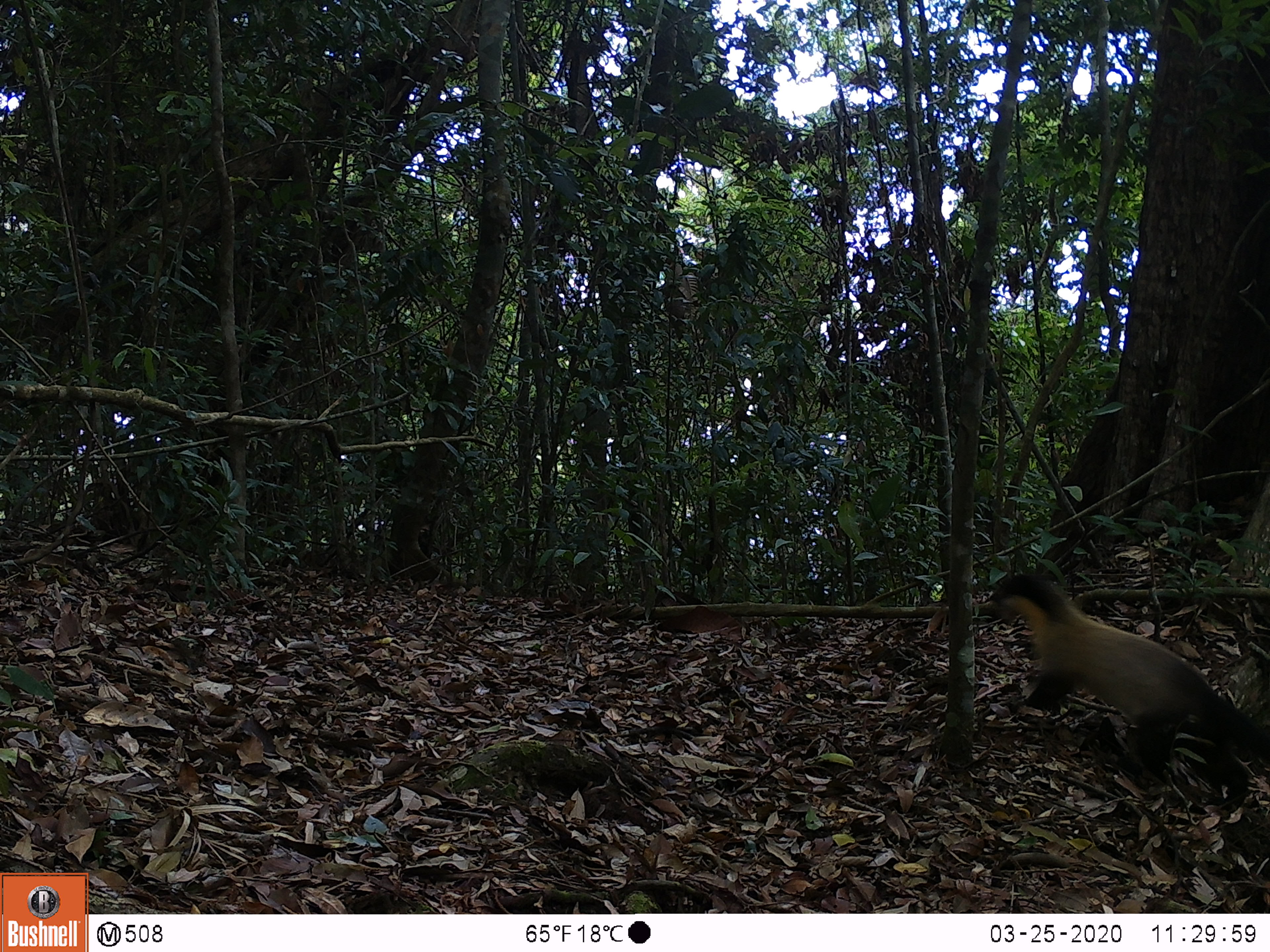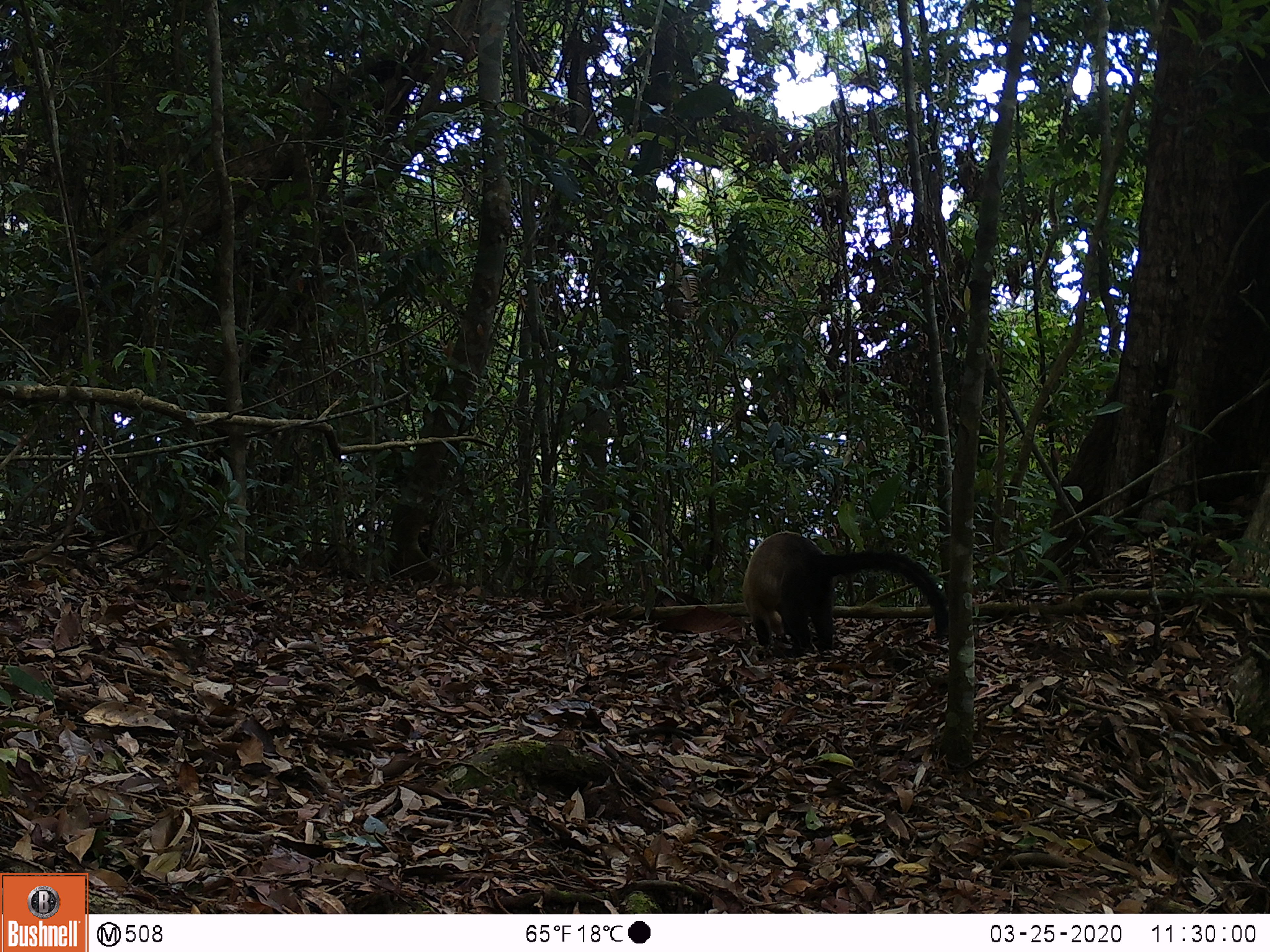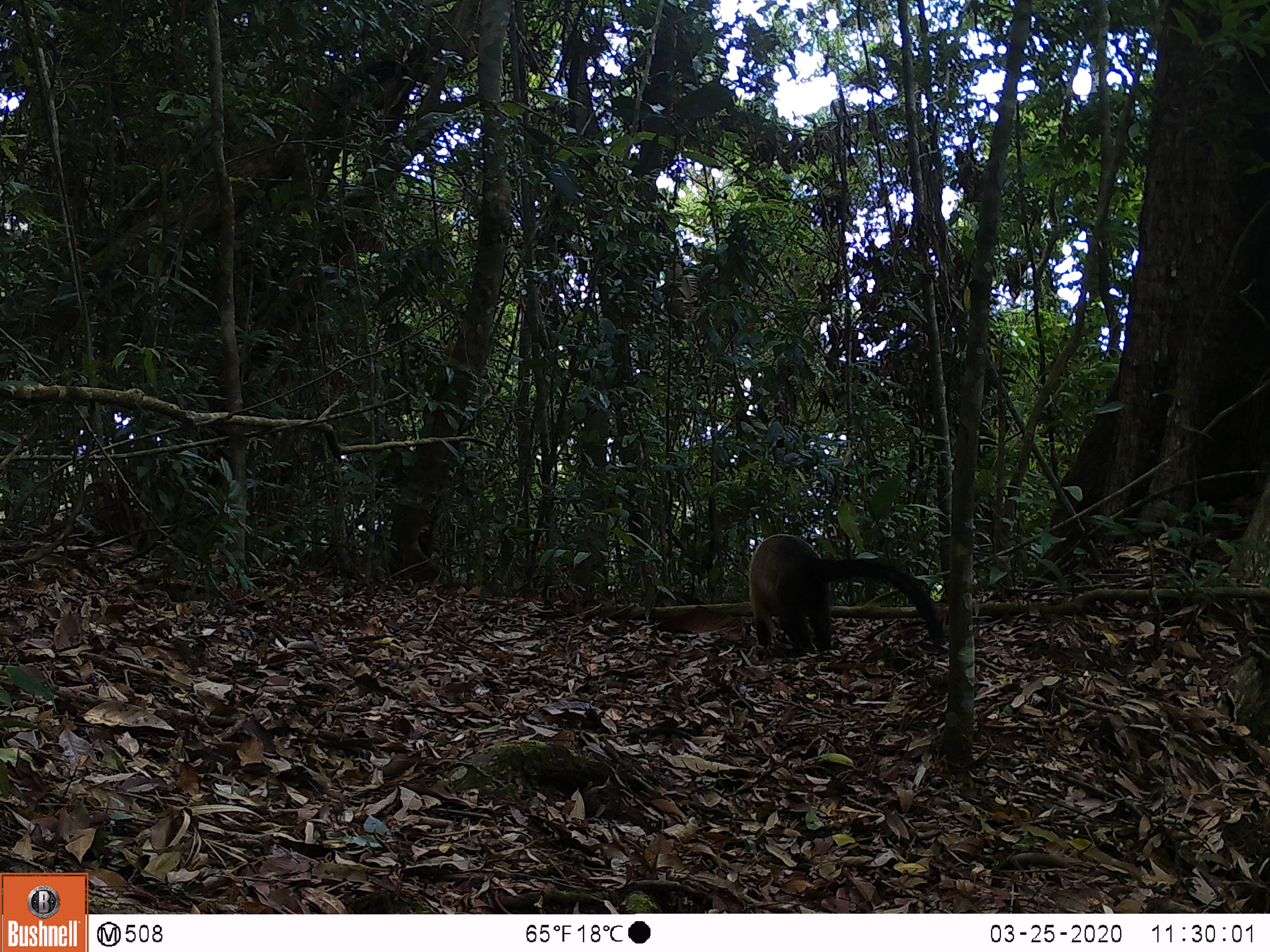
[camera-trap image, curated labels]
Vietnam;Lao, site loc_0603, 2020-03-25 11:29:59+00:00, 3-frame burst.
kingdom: Animalia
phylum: Chordata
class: Mammalia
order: Carnivora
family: Mustelidae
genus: Martes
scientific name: Martes flavigula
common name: yellow-throated marten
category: yellow throated marten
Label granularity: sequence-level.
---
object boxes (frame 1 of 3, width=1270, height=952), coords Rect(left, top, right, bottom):
yellow throated marten: Rect(991, 576, 1270, 804)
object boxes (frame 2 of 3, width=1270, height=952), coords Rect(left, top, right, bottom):
yellow throated marten: Rect(742, 532, 948, 653)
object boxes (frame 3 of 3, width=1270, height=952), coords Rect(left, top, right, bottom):
yellow throated marten: Rect(749, 534, 945, 653)